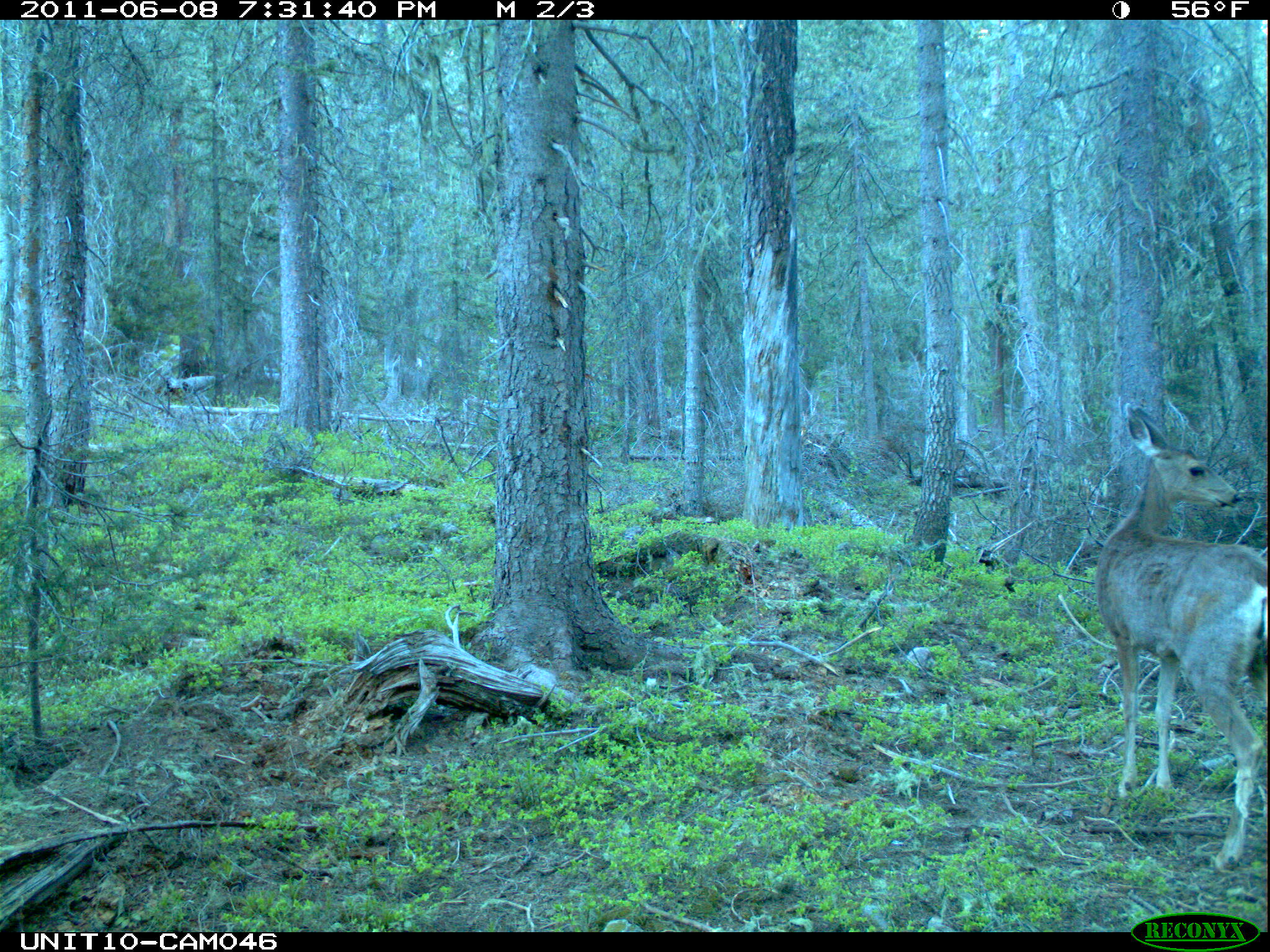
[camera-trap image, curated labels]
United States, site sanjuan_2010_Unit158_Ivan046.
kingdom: Animalia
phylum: Chordata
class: Mammalia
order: Artiodactyla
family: Cervidae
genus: Odocoileus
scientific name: Odocoileus hemionus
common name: mule deer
Odocoileus hemionus (mule deer).